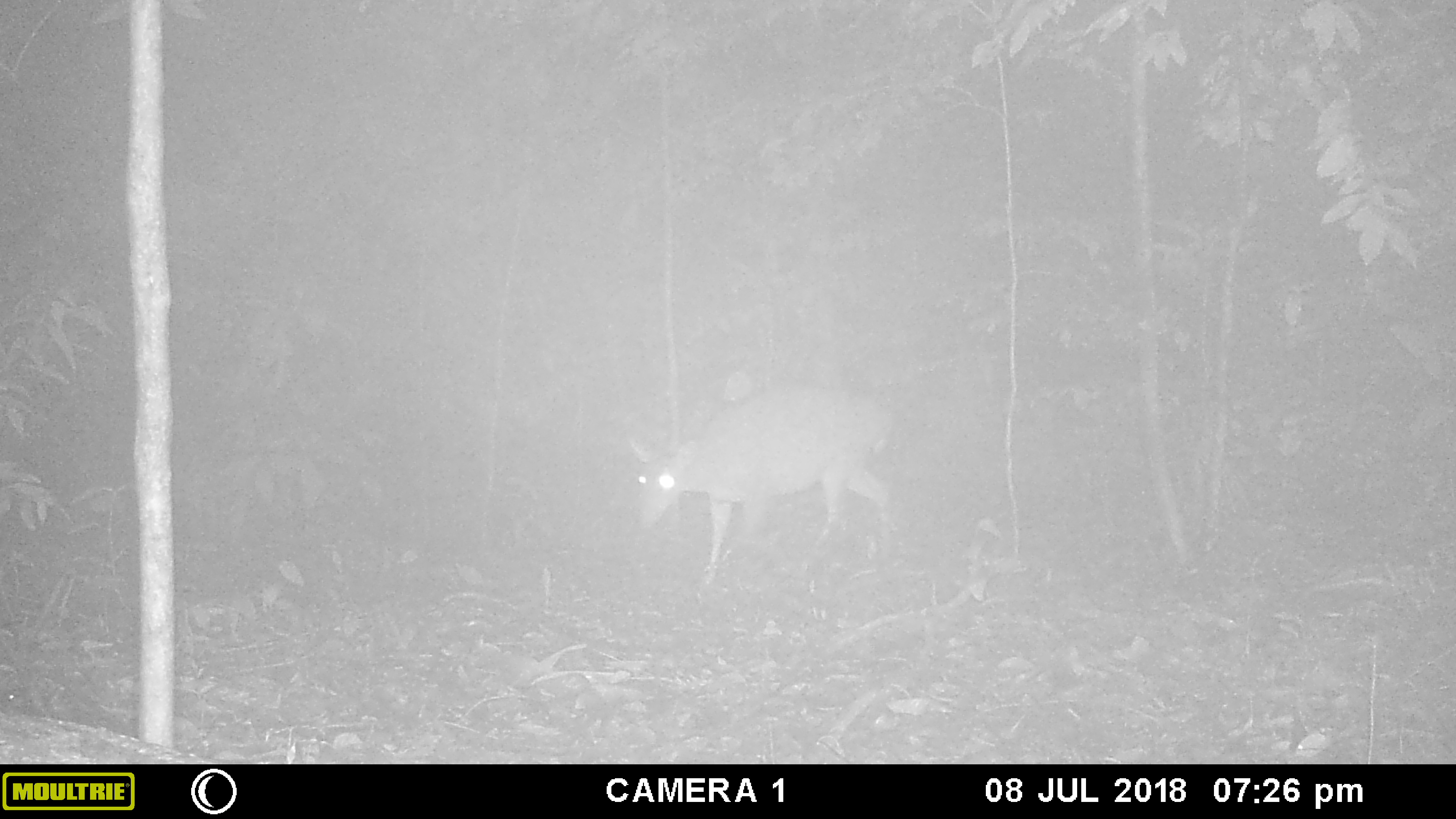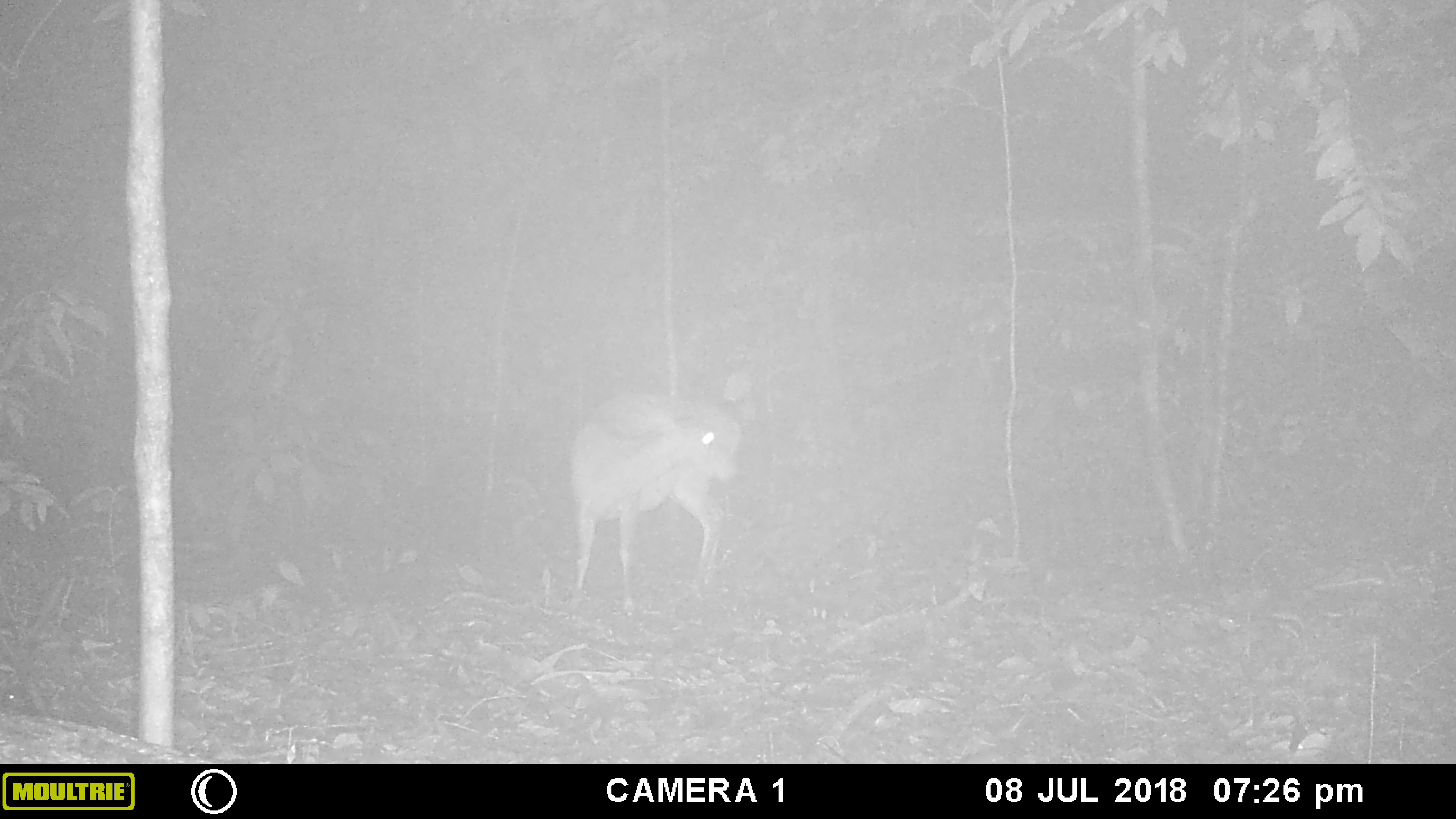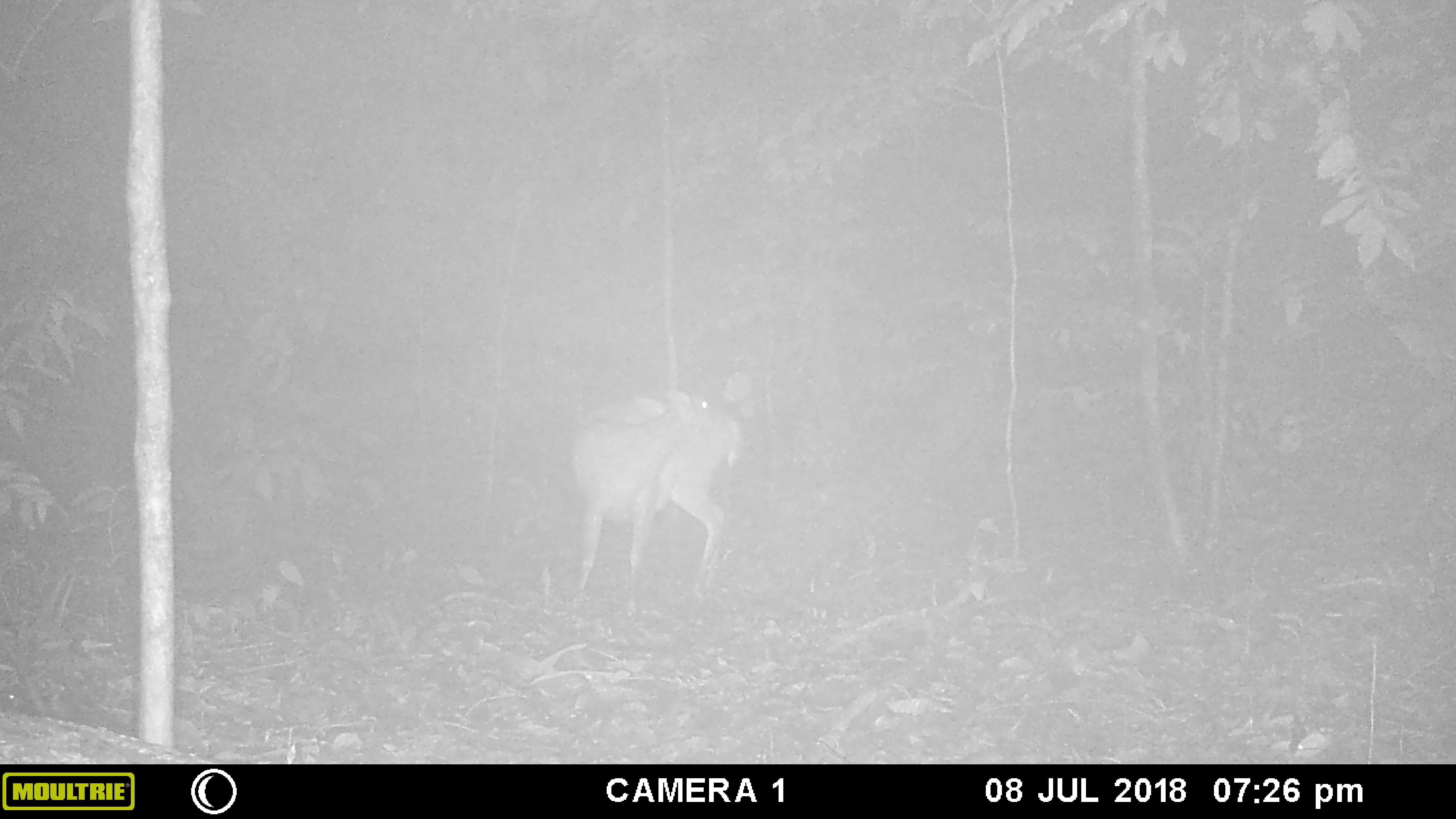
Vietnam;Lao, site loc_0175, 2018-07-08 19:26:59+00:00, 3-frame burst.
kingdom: Animalia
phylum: Chordata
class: Mammalia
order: Artiodactyla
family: Cervidae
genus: Muntiacus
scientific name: Muntiacus vuquangensis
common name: large-antlered muntjac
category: large antlered muntjac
Large antlered muntjac (large-antlered muntjac) (Muntiacus vuquangensis). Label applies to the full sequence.